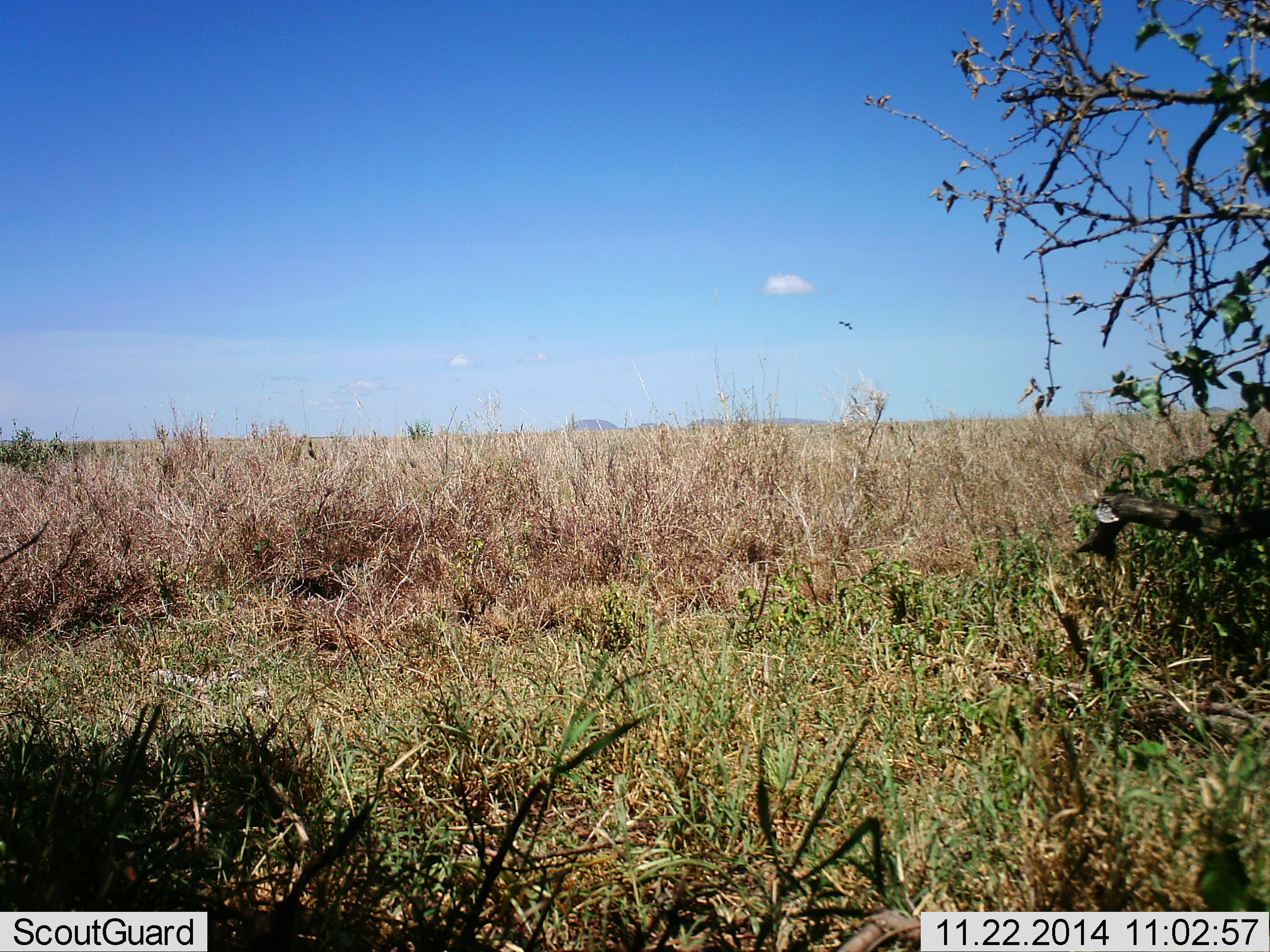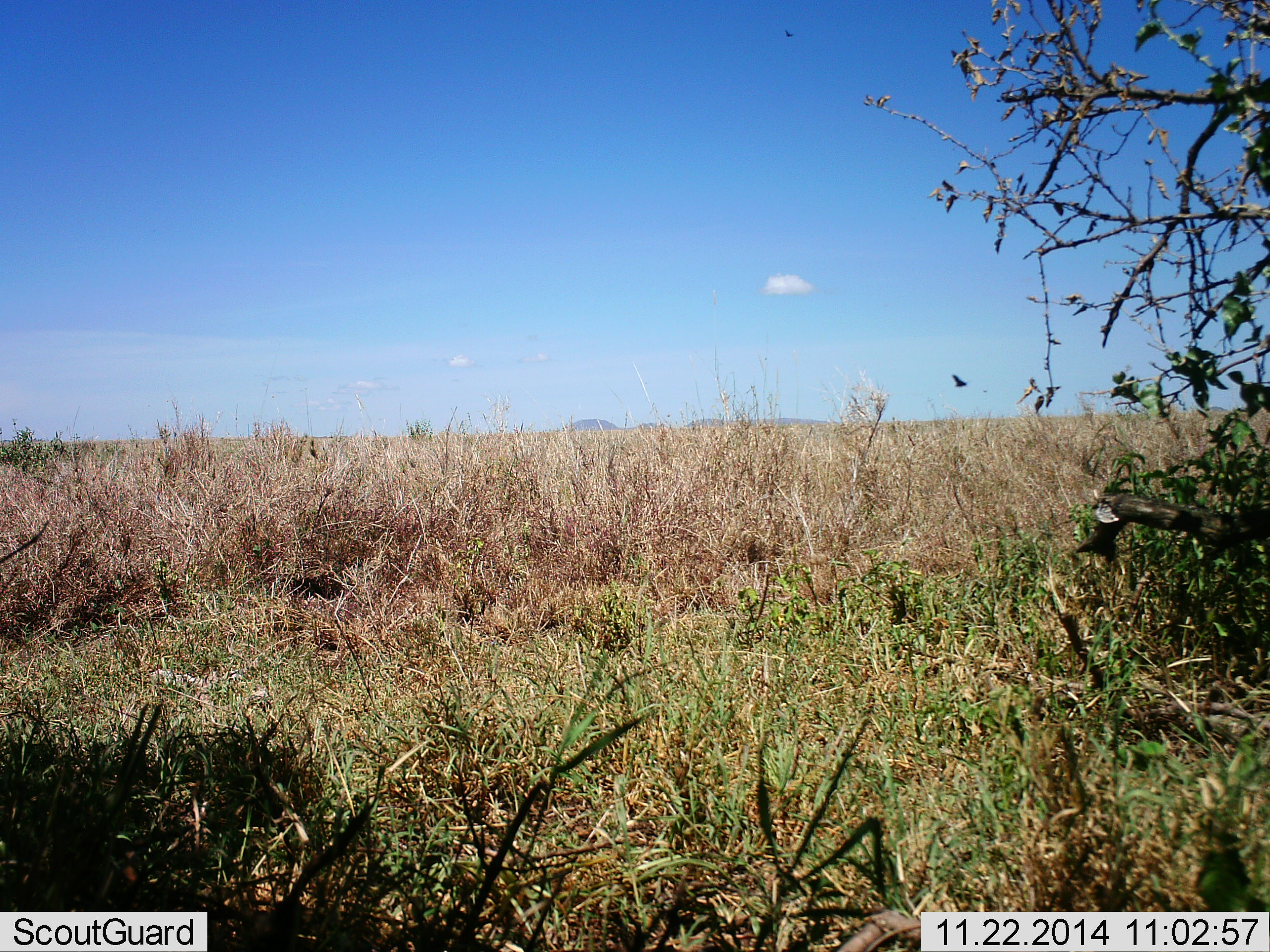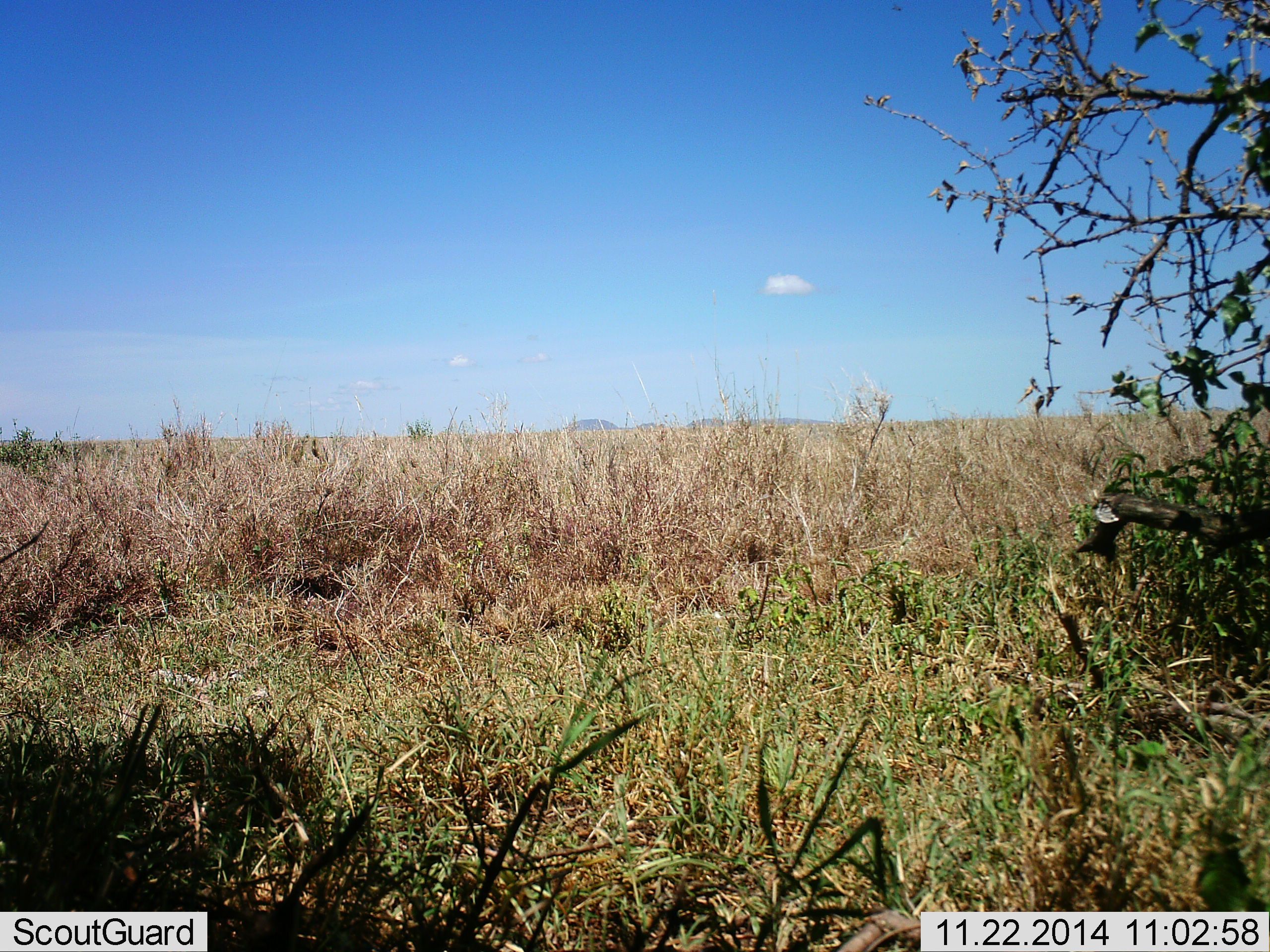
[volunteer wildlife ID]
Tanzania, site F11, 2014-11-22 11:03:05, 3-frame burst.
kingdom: Animalia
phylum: Chordata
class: Aves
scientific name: Aves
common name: bird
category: otherbird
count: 1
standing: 0%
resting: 0%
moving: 100%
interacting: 0%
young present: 0%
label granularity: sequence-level